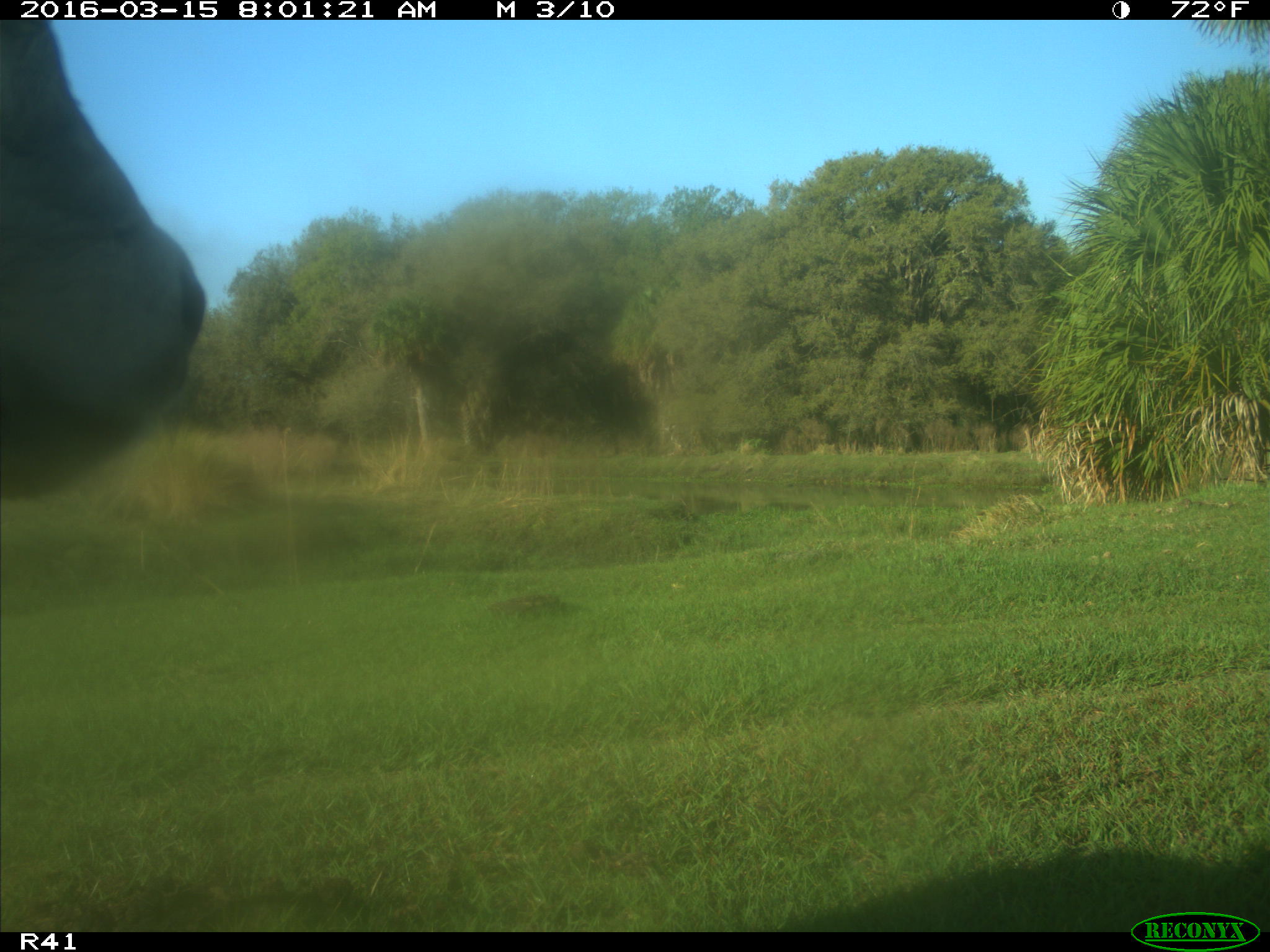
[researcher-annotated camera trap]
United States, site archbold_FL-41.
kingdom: Animalia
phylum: Chordata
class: Mammalia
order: Artiodactyla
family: Bovidae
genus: Bos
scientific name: Bos taurus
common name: domestic cow